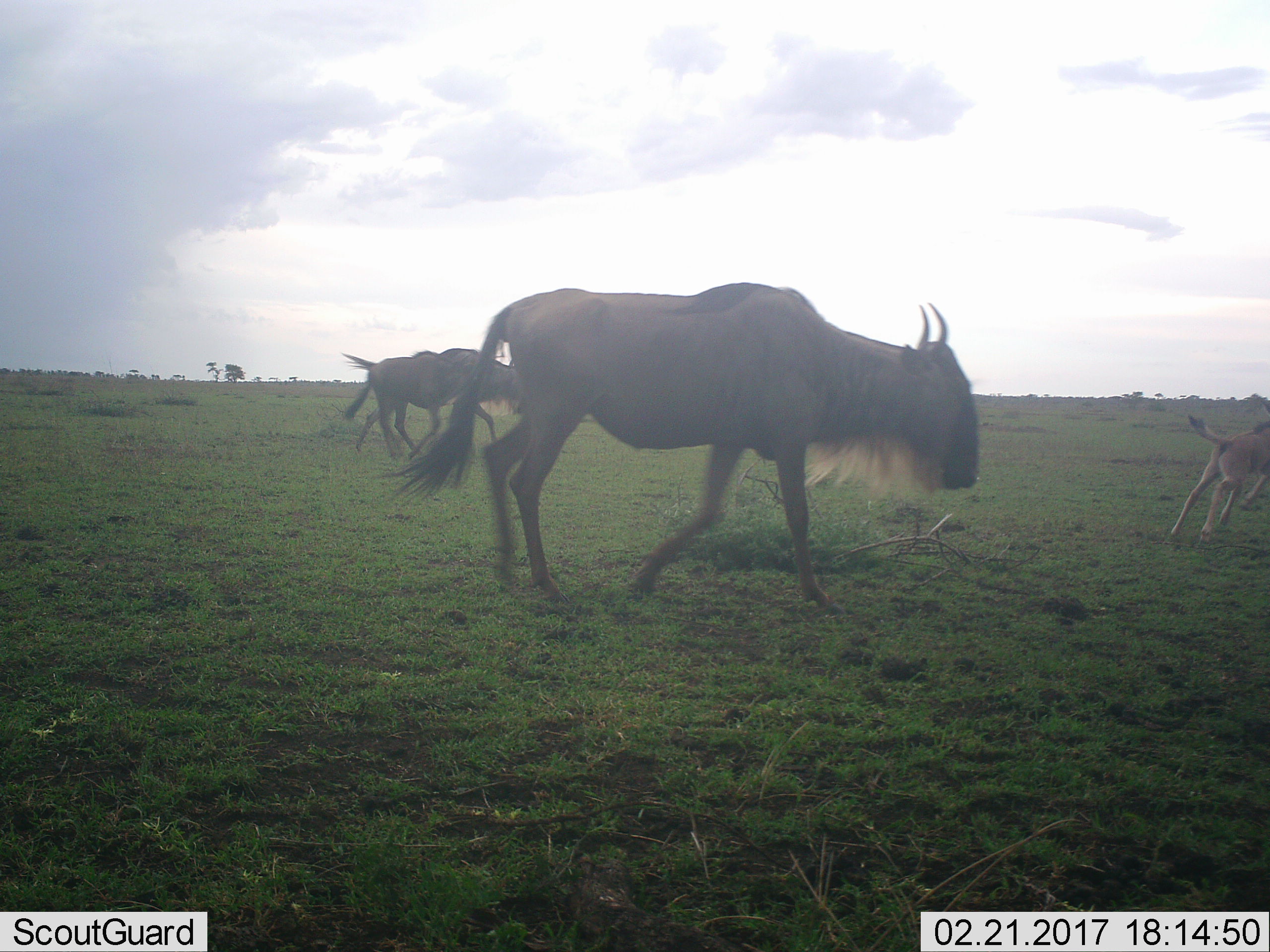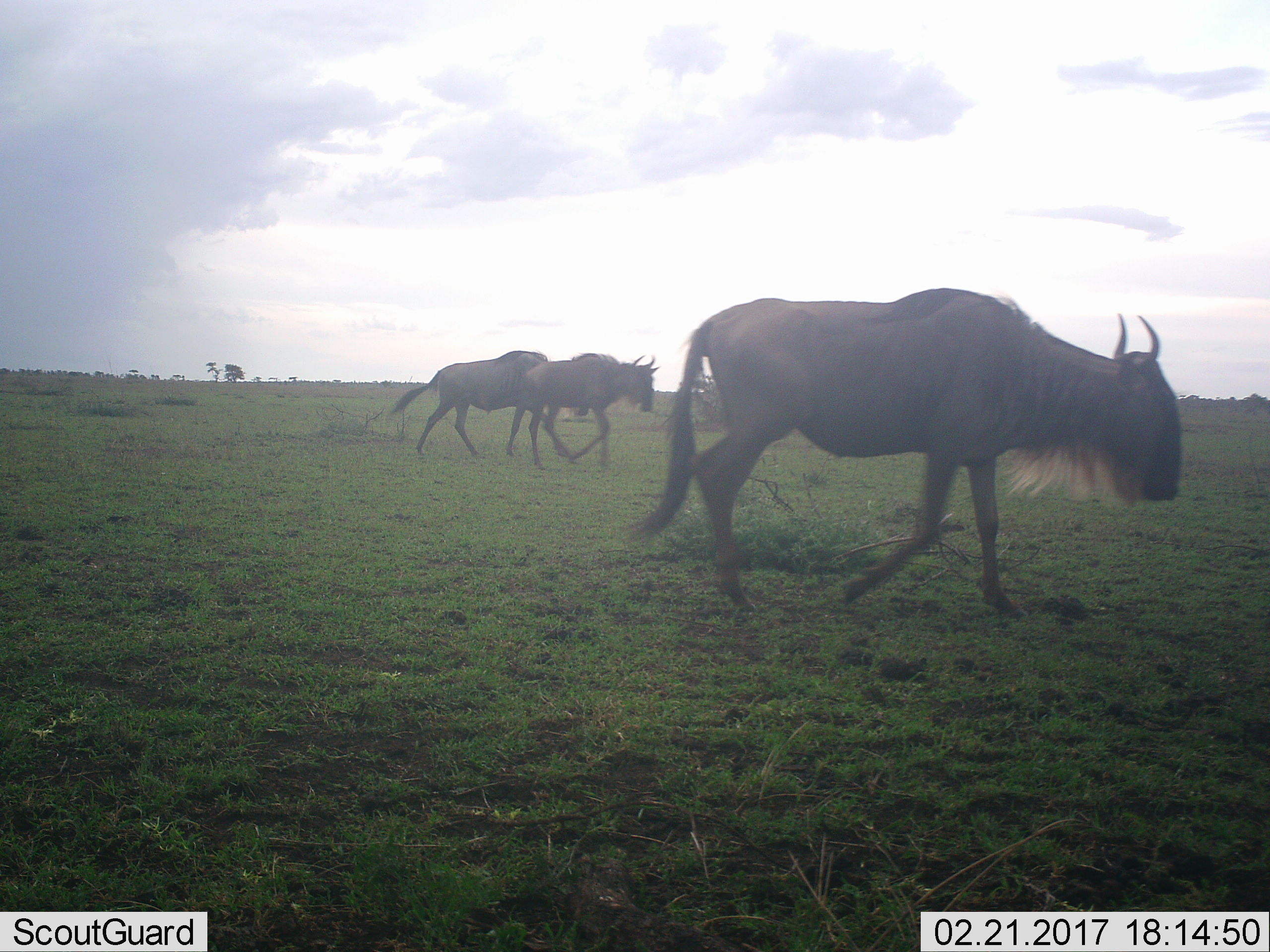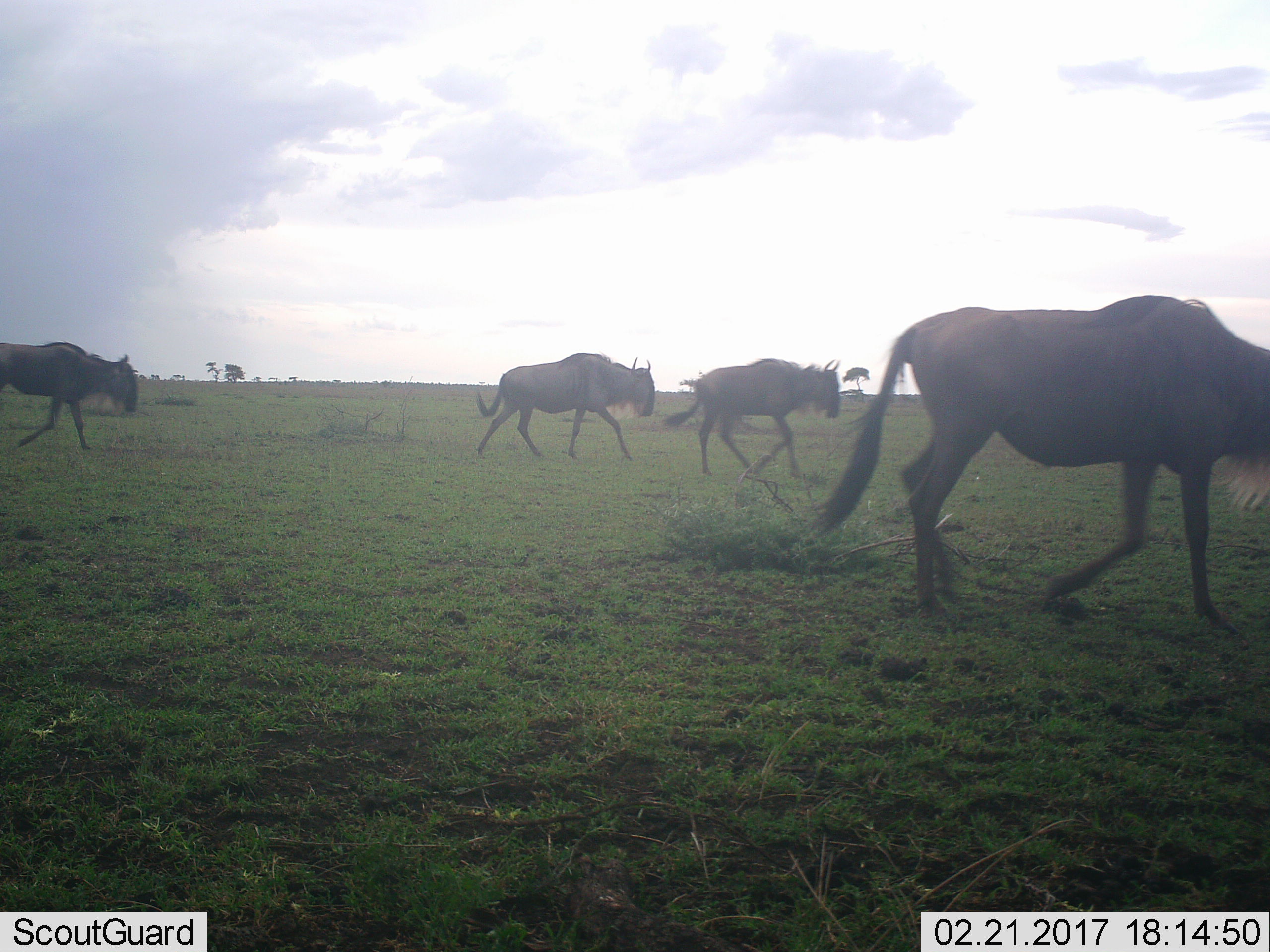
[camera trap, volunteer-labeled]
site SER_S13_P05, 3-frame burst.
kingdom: Animalia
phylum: Chordata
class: Mammalia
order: Artiodactyla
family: Bovidae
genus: Connochaetes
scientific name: Connochaetes taurinus taurinus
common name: blue wildebeest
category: wildebeestblue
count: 4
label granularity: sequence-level